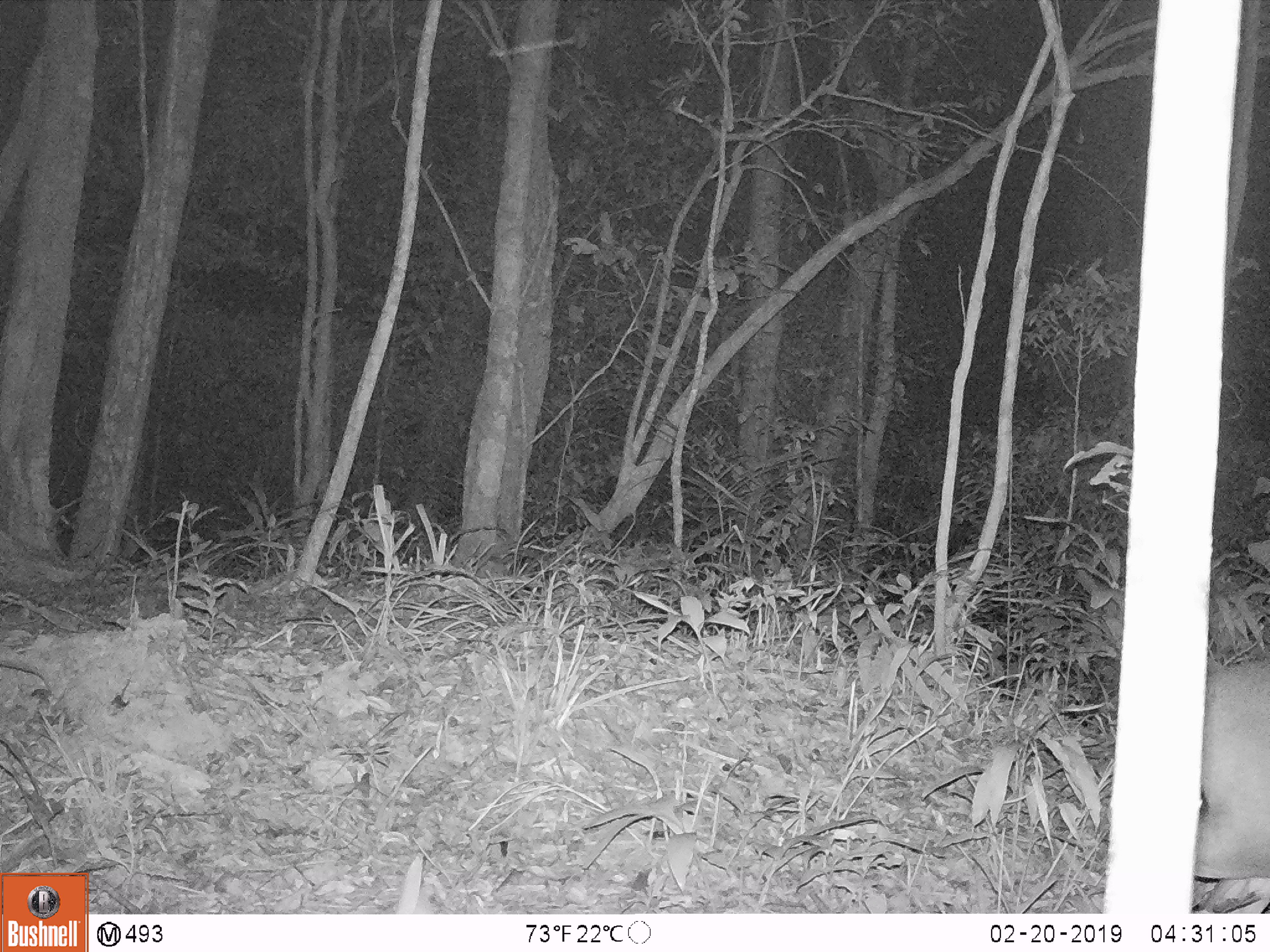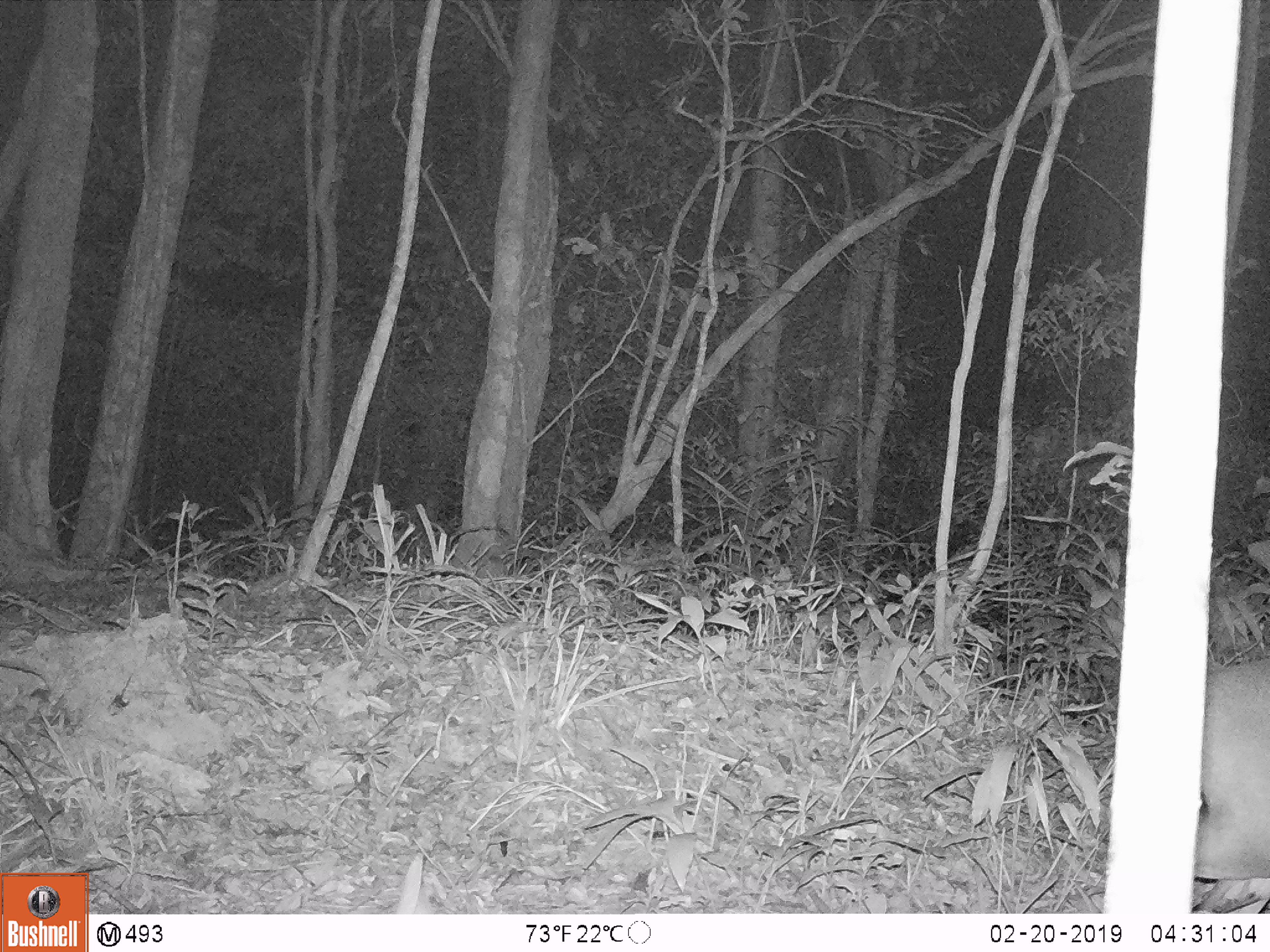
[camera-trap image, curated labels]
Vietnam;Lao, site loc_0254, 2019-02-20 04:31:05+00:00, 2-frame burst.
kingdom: Animalia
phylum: Chordata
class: Mammalia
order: Artiodactyla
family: Cervidae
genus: Muntiacus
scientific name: Muntiacus vuquangensis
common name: large-antlered muntjac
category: large antlered muntjac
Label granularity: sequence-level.